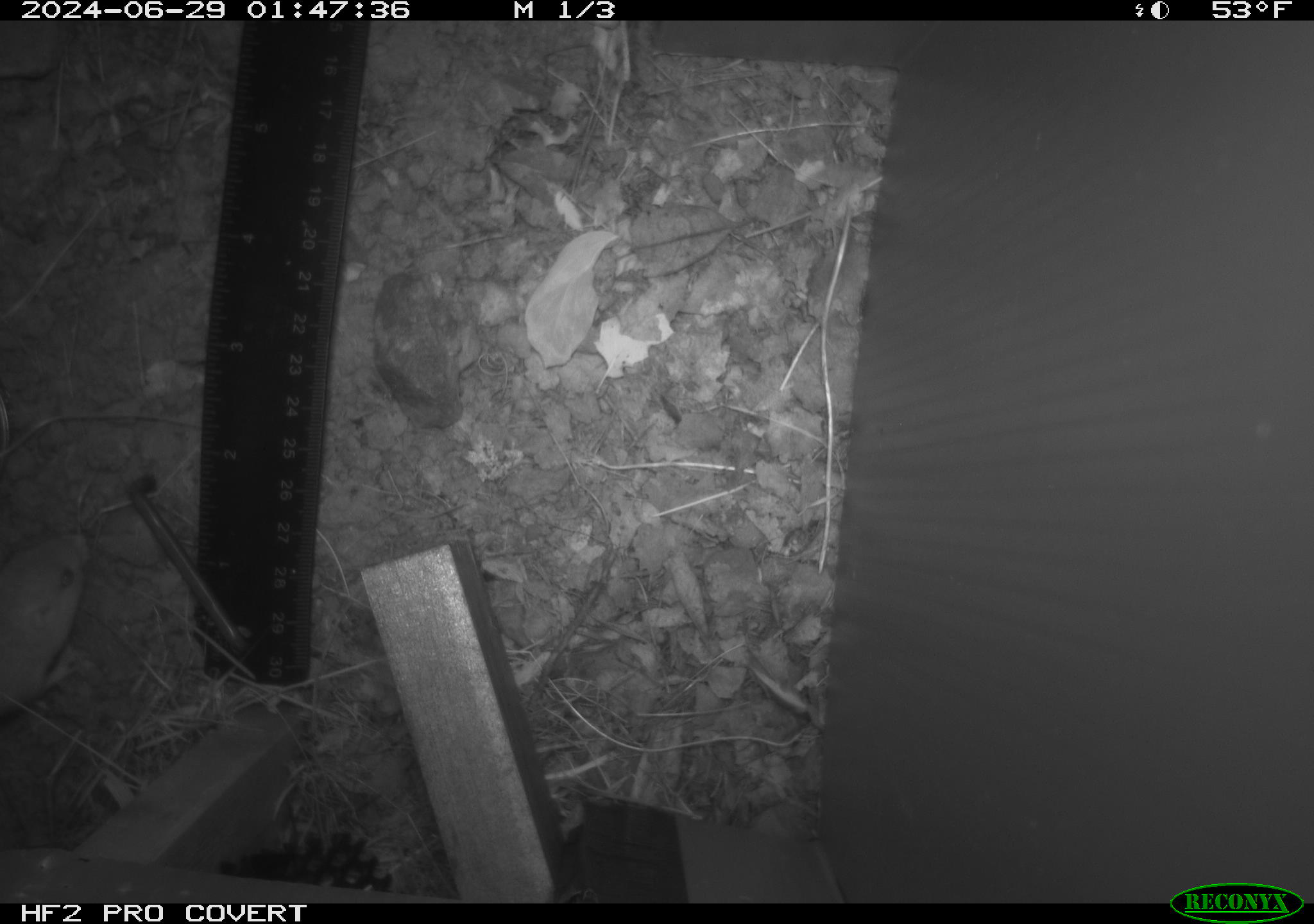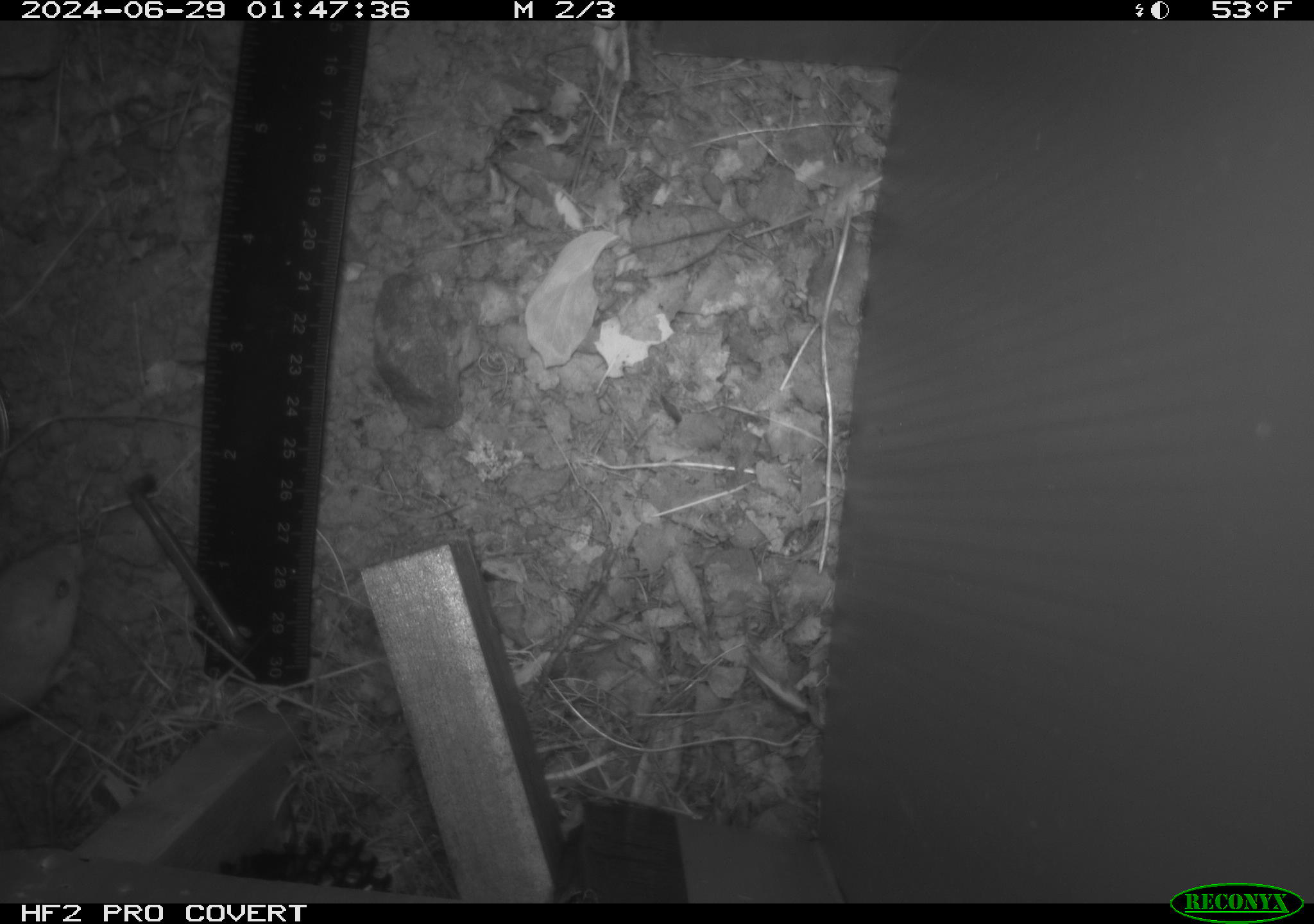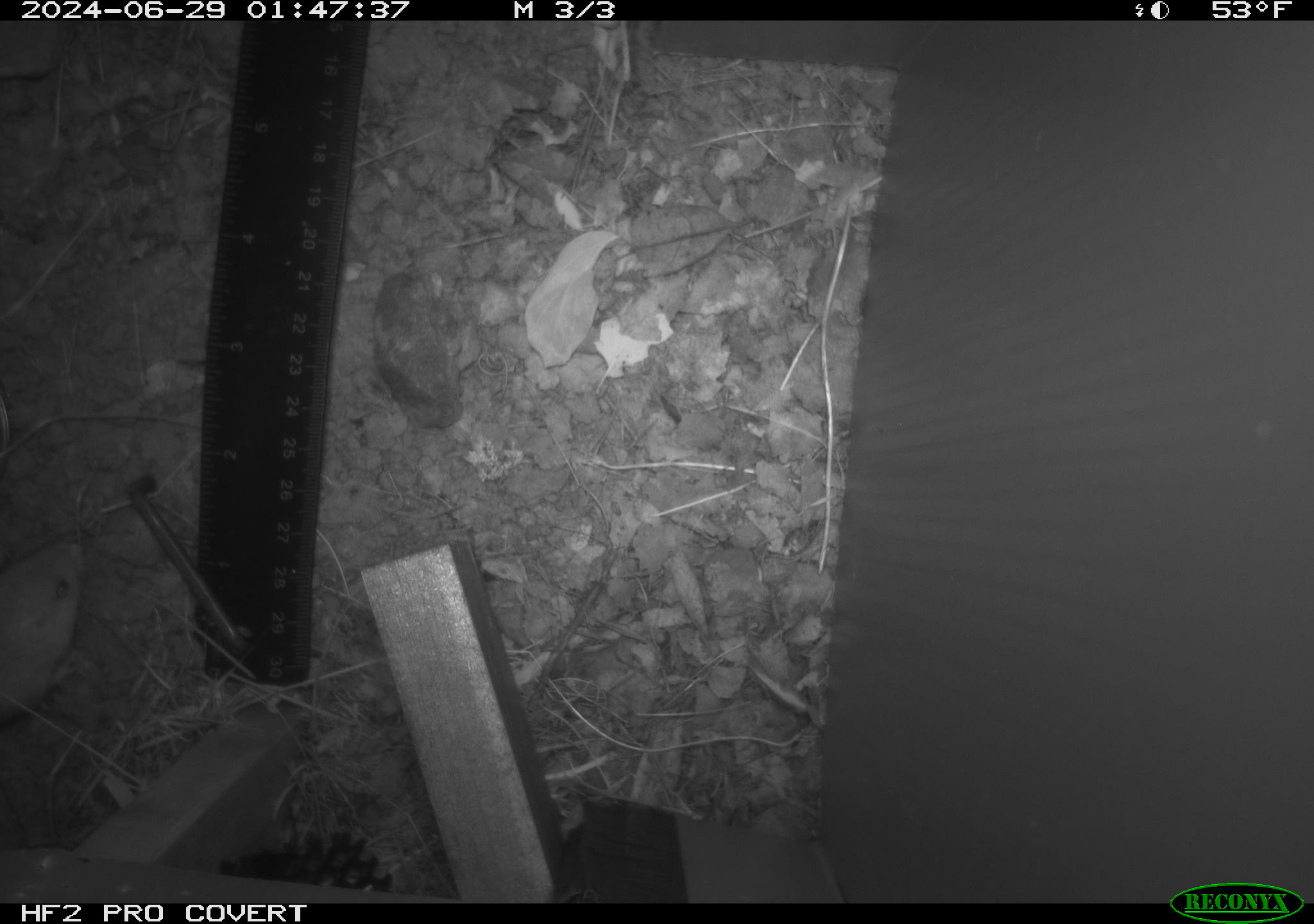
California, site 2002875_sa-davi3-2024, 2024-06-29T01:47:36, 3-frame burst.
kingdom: Animalia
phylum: Chordata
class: Mammalia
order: Rodentia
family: Heteromyidae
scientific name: Perognathinae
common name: pocket mice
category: perognathinae subfamily